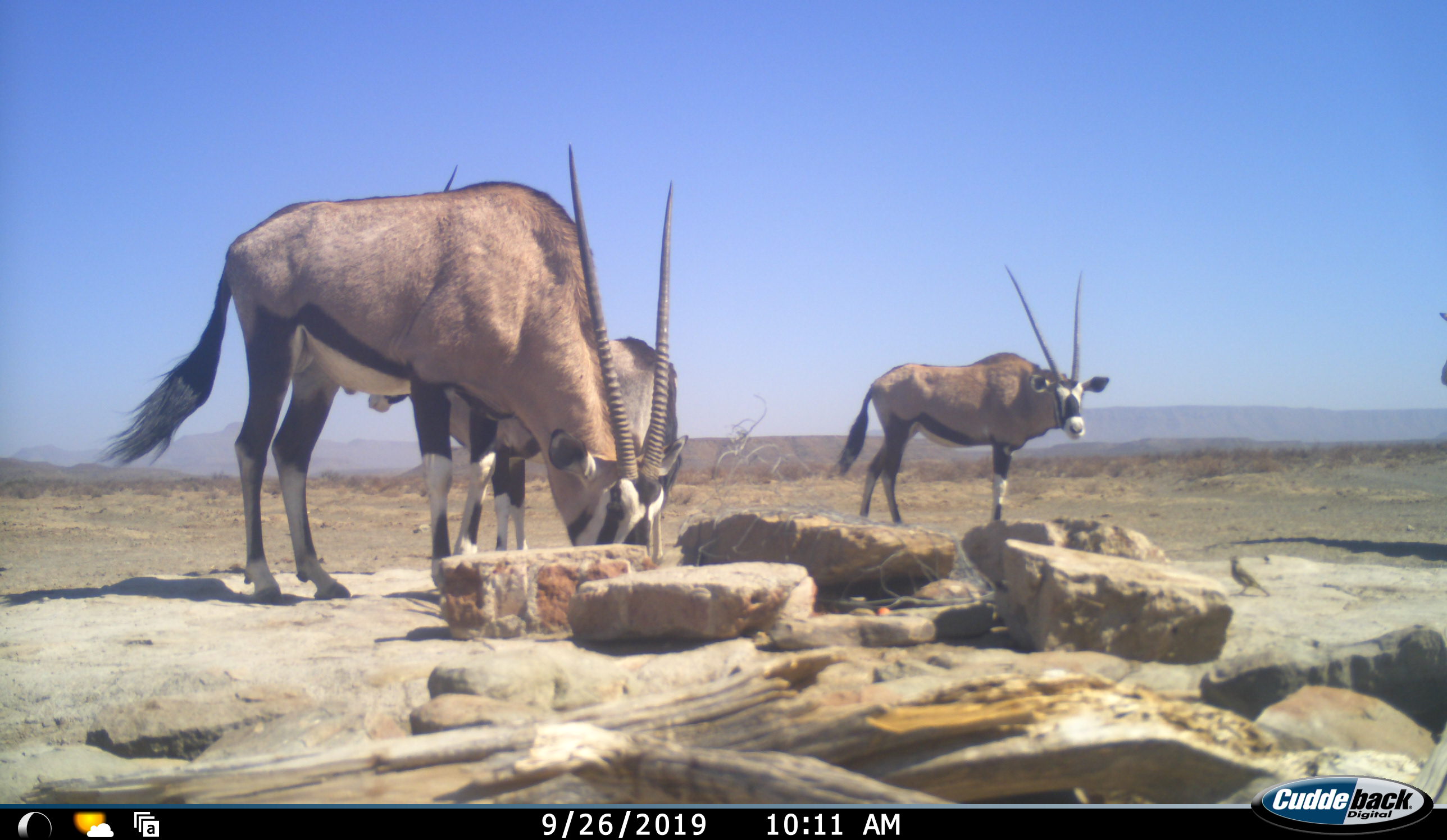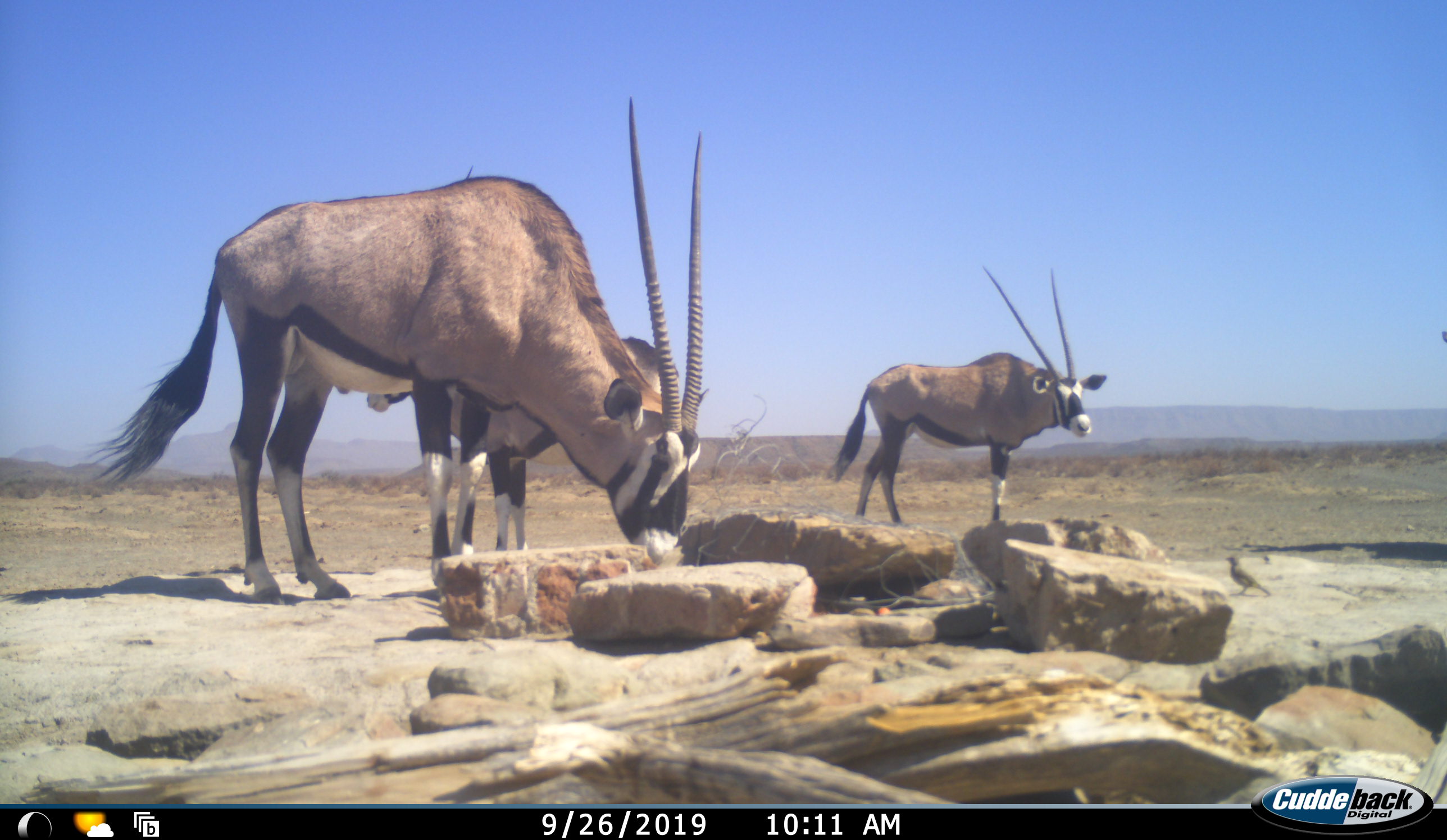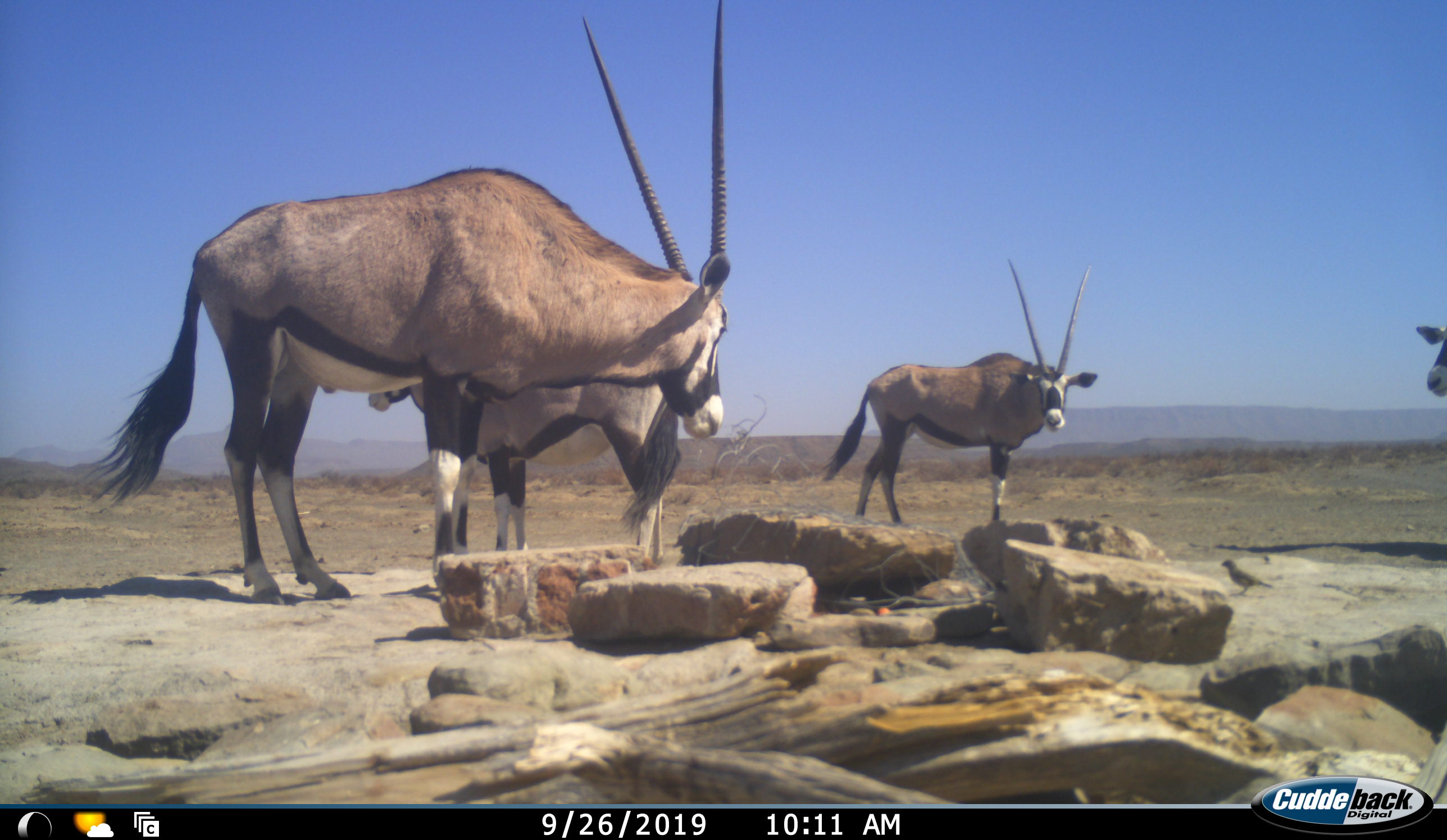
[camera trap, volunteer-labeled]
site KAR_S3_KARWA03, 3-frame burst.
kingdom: Animalia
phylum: Chordata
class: Mammalia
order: Artiodactyla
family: Bovidae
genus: Oryx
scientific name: Oryx gazella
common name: gemsbok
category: oryx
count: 4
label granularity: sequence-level